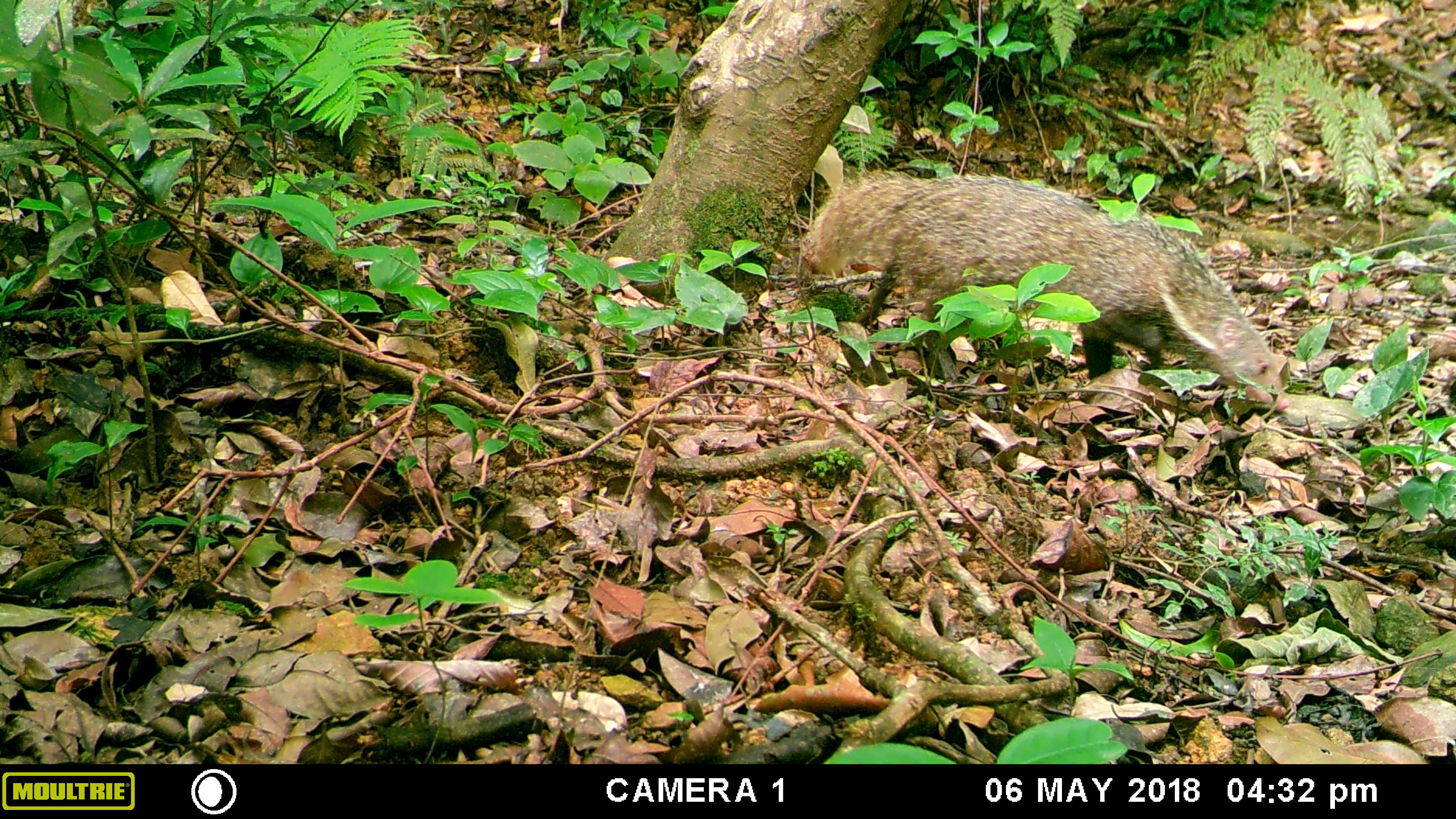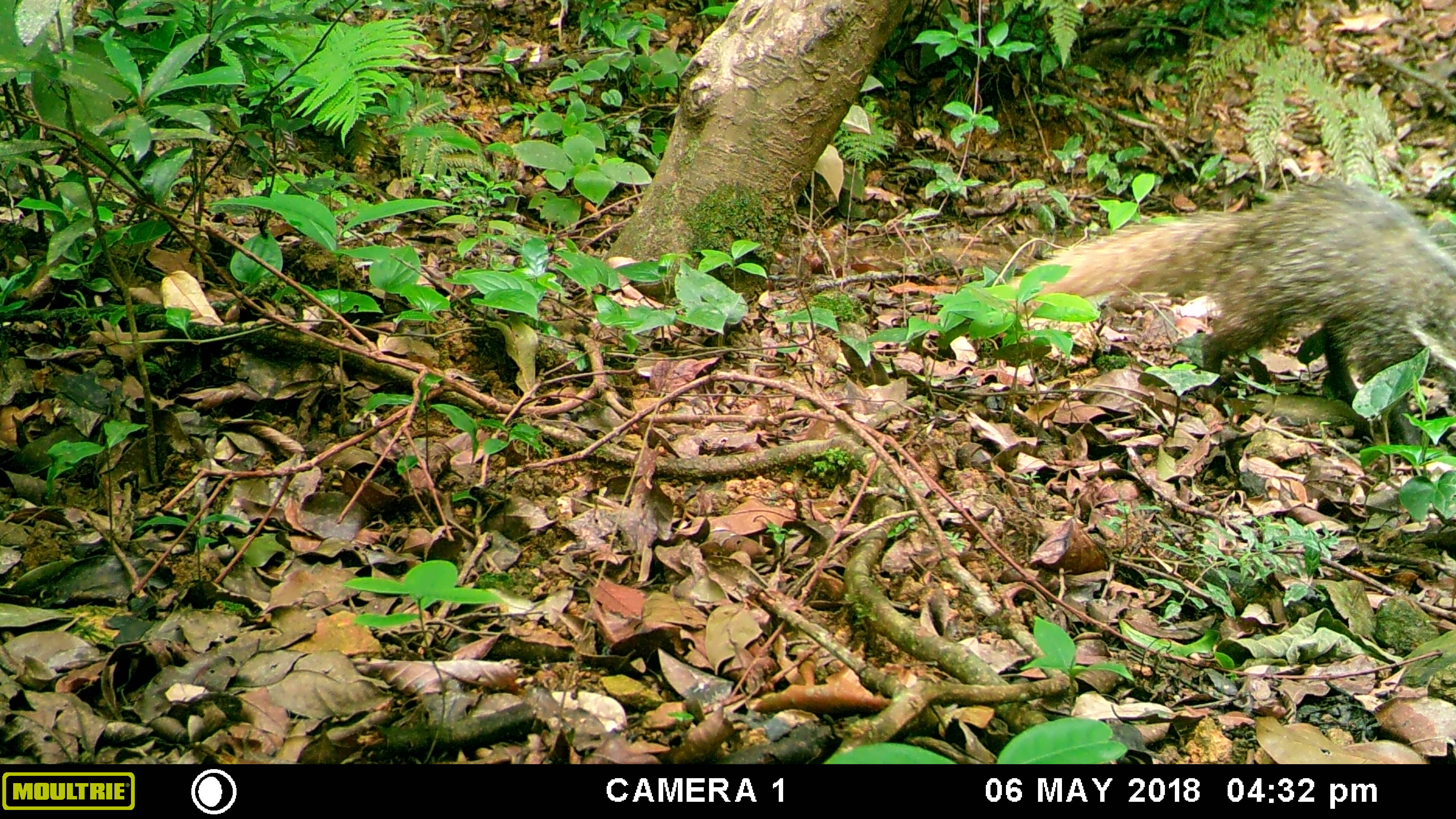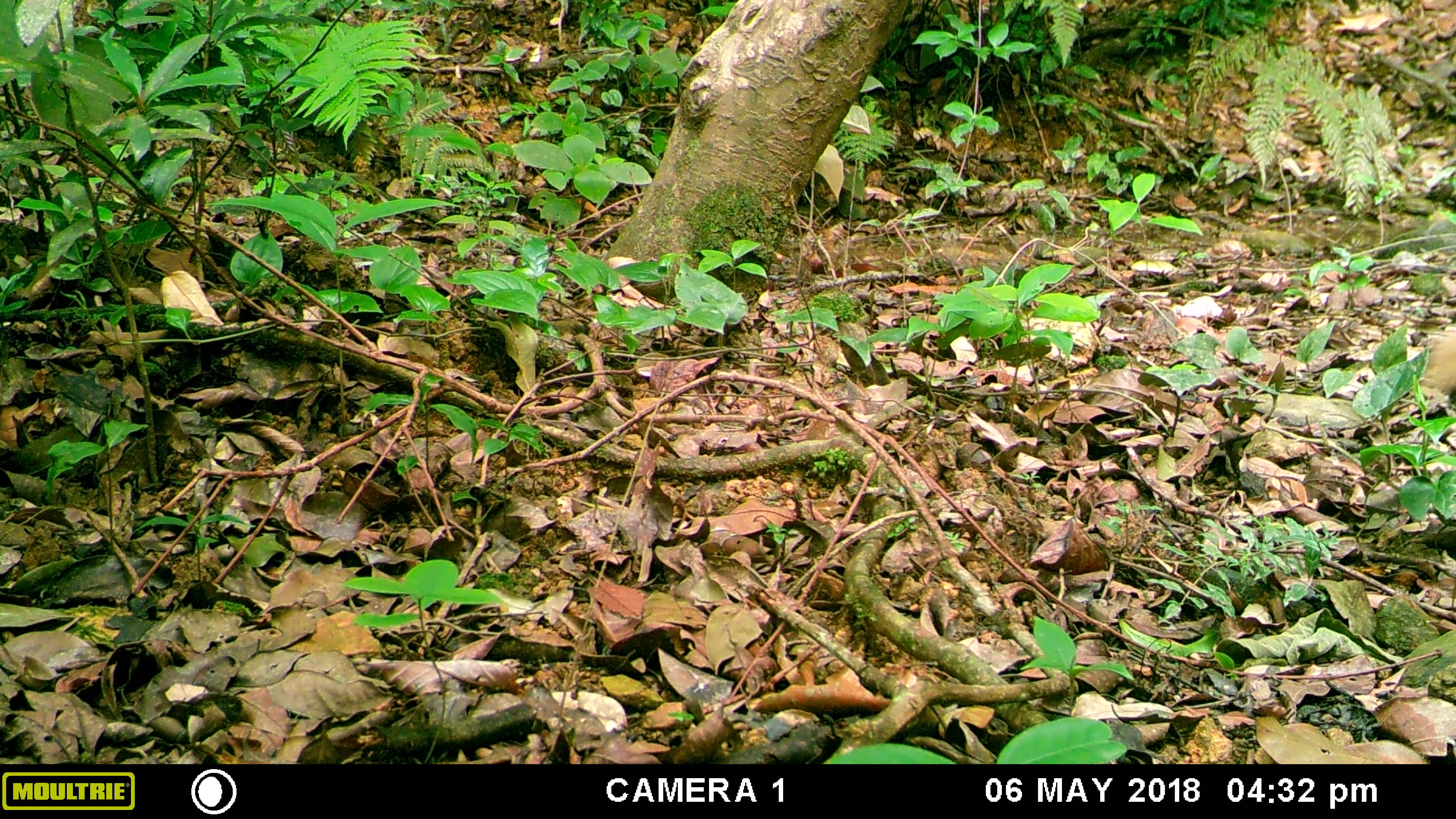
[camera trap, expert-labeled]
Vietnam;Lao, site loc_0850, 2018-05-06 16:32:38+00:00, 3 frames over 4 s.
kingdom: Animalia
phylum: Chordata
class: Mammalia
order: Carnivora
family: Herpestidae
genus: Urva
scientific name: Urva urva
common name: crab-eating mongoose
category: crab eating mongoose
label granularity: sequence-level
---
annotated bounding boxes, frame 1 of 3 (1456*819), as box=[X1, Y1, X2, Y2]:
crab eating mongoose: box=[802, 166, 1292, 413]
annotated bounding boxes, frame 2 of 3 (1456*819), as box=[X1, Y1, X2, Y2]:
crab eating mongoose: box=[1004, 177, 1456, 444]